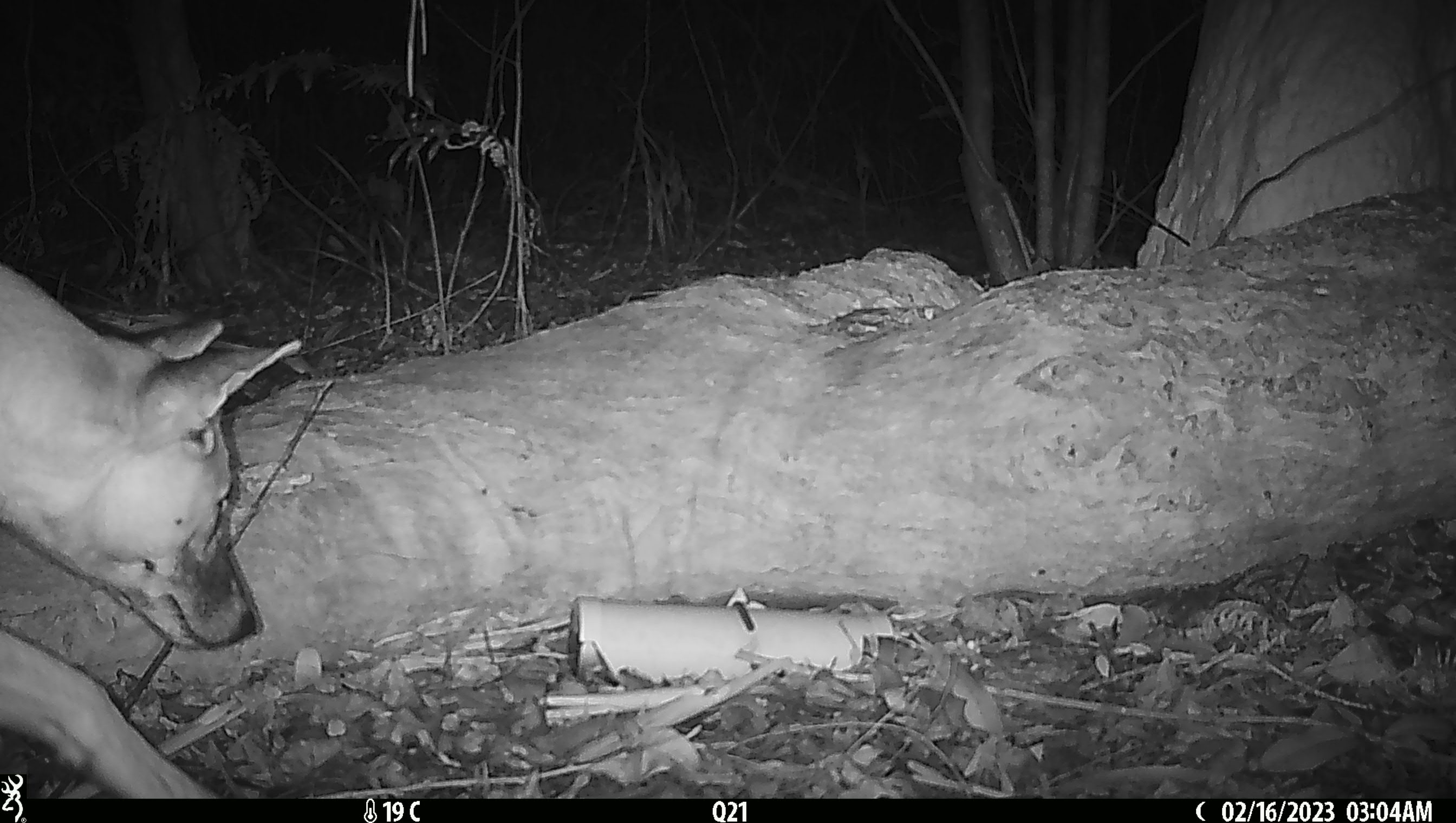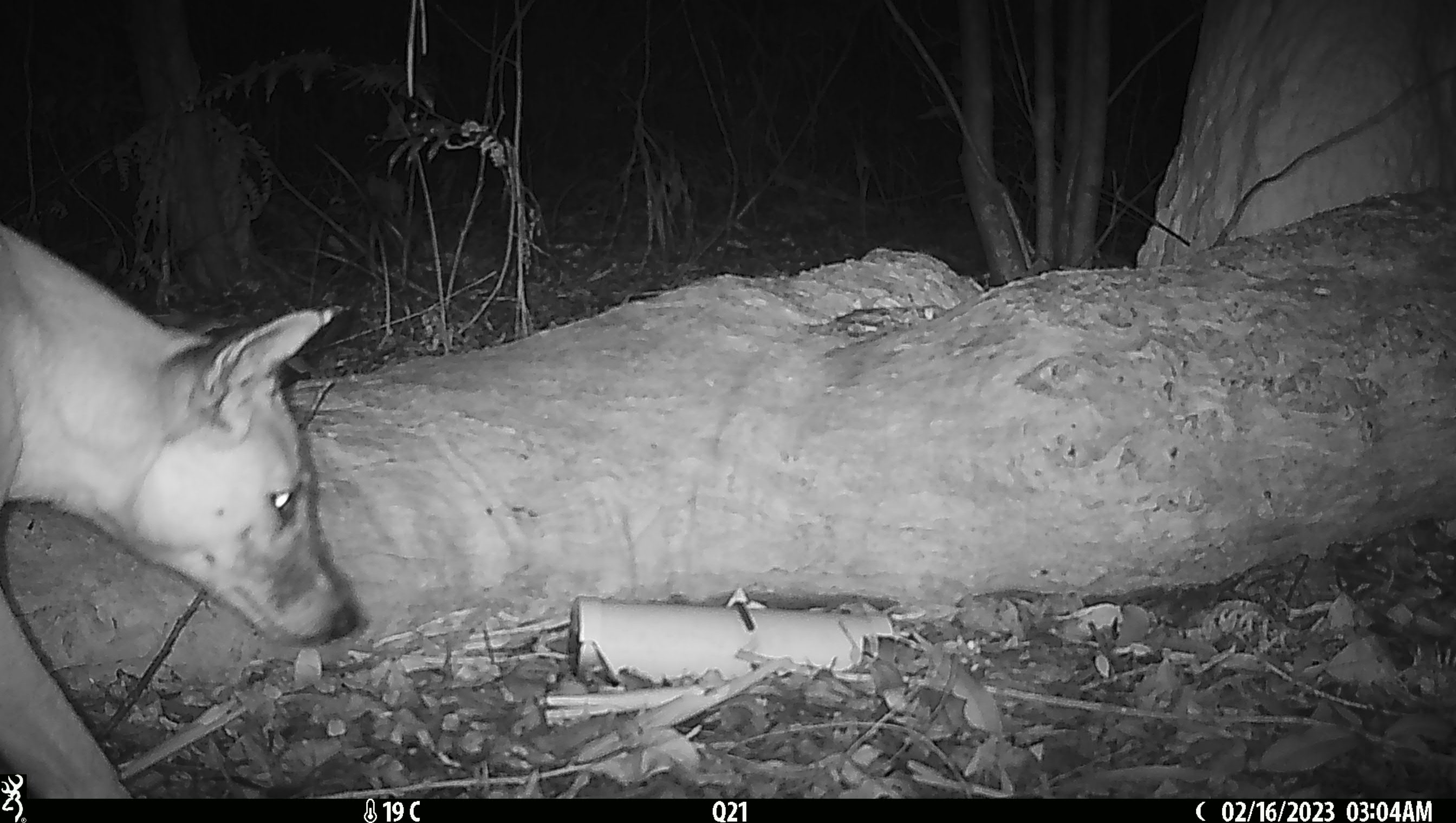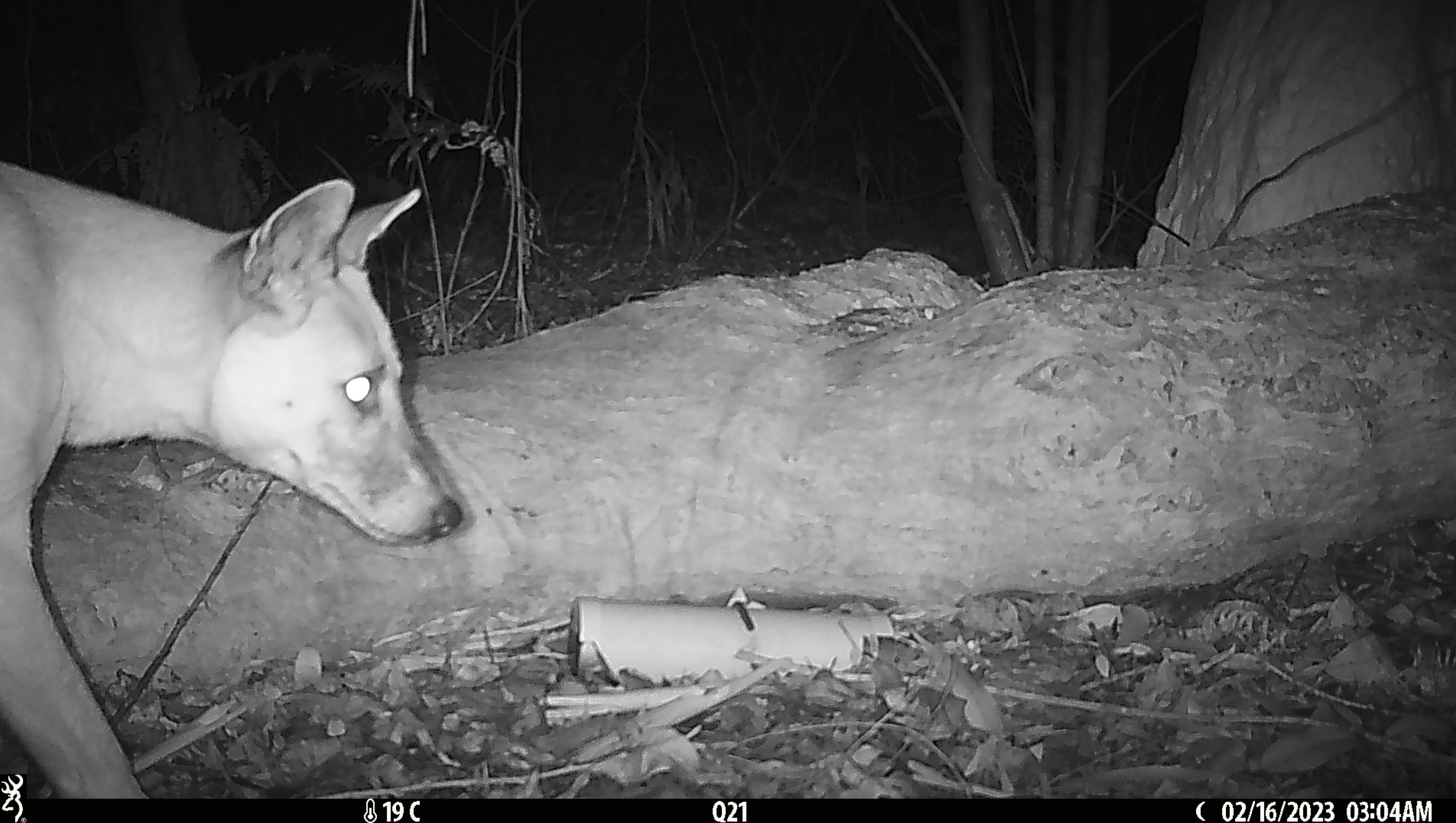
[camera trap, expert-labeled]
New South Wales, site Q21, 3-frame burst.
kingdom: Animalia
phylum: Chordata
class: Mammalia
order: Carnivora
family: Canidae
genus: Canis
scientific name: Canis familiaris dingo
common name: dingo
Dingo (Canis familiaris dingo).